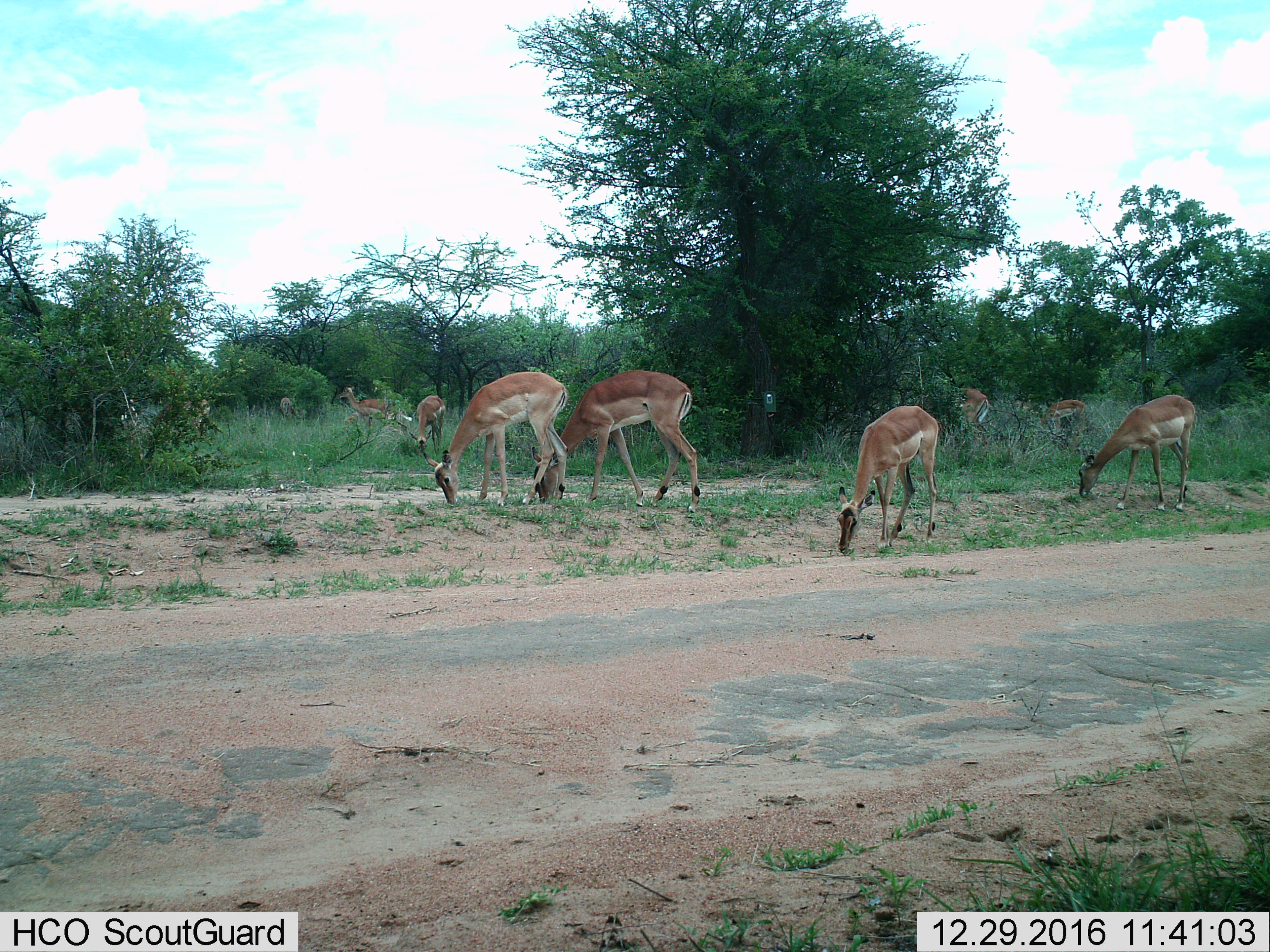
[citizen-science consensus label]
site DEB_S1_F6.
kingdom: Animalia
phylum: Chordata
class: Mammalia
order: Artiodactyla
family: Bovidae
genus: Aepyceros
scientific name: Aepyceros melampus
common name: impala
Impala (Aepyceros melampus), count 8. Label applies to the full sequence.